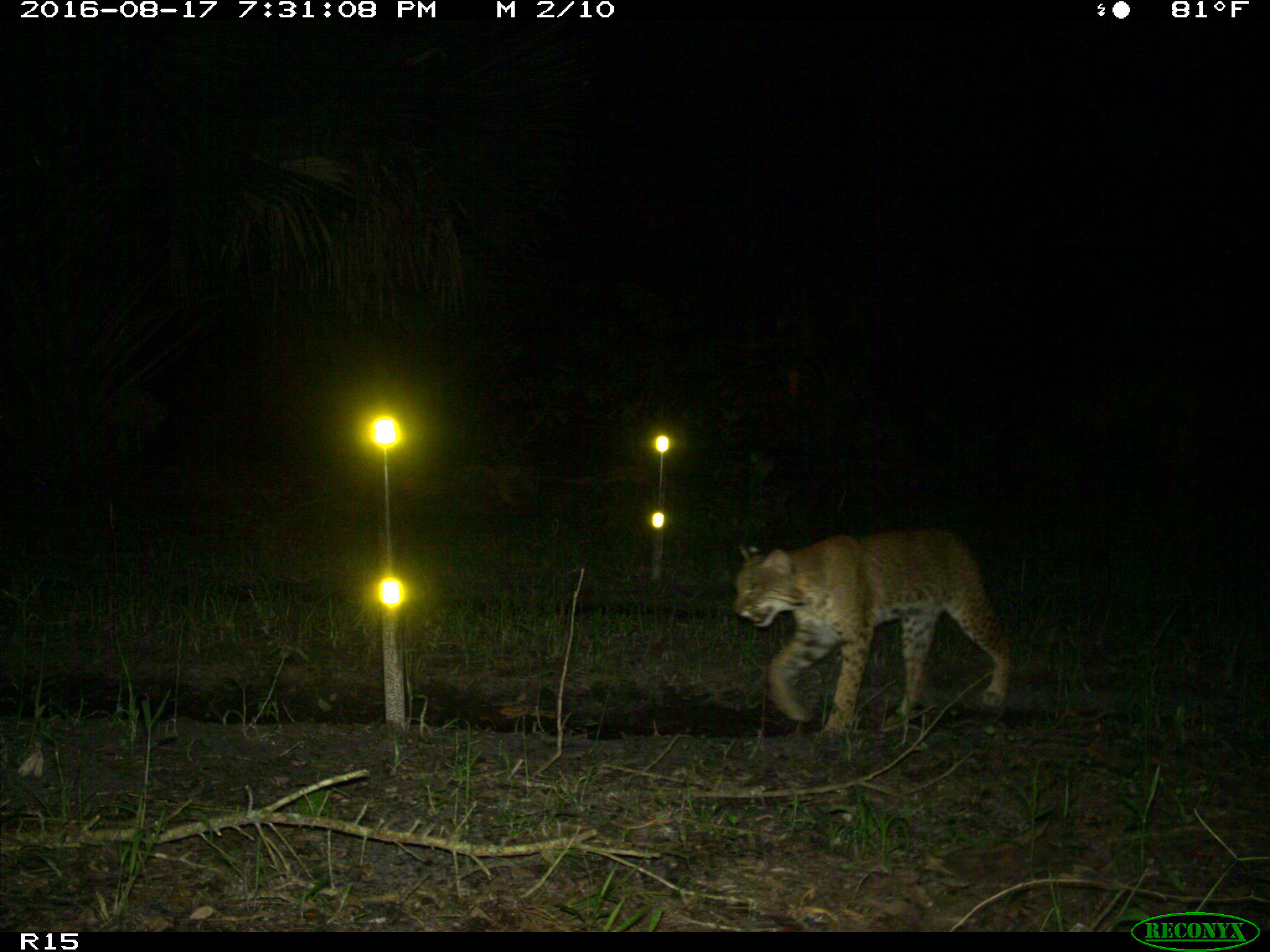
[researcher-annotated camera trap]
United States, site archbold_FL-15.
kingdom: Animalia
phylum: Chordata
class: Mammalia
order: Carnivora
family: Felidae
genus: Lynx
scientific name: Lynx rufus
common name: bobcat